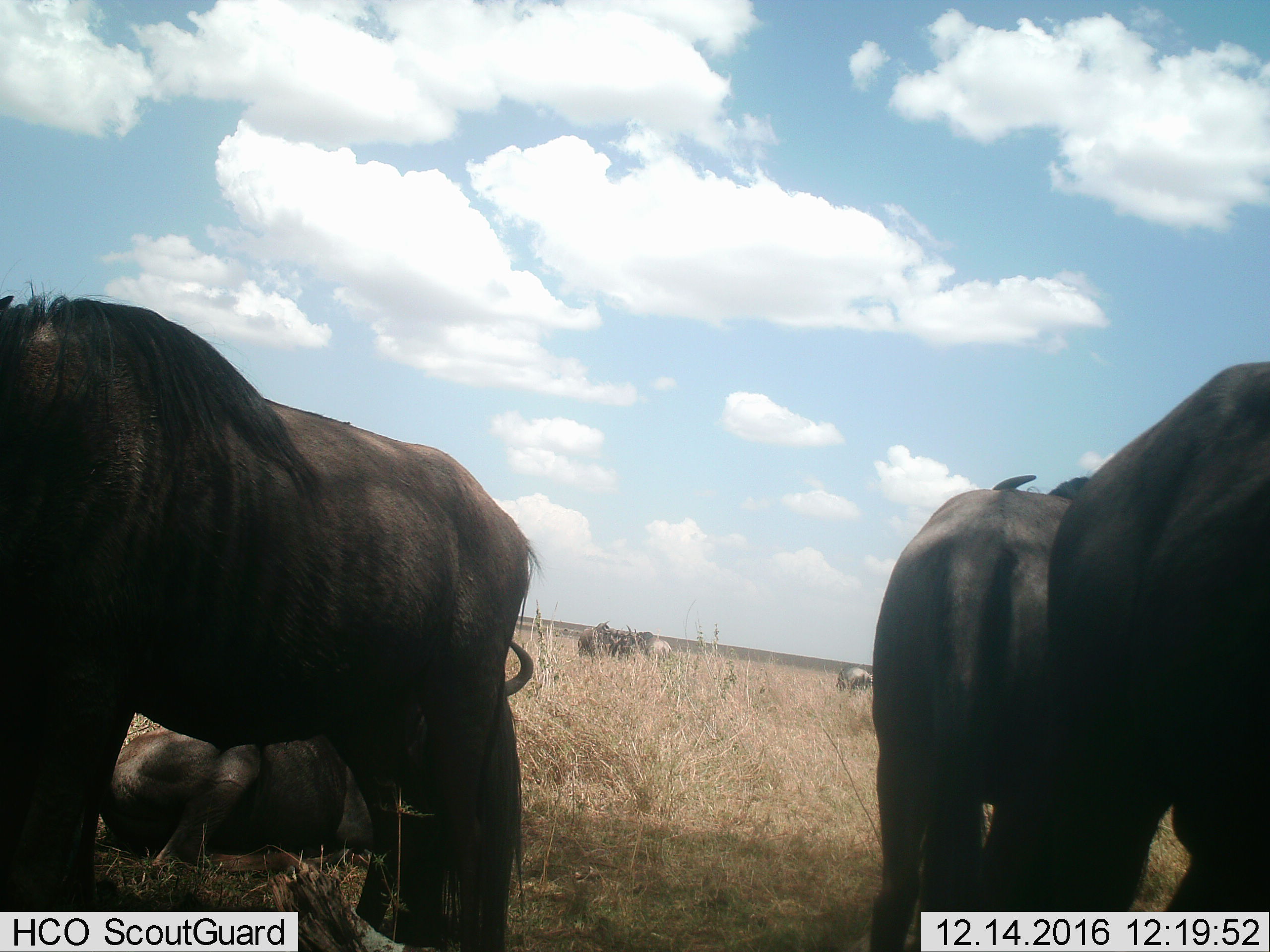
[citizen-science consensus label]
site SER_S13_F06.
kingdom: Animalia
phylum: Chordata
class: Mammalia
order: Artiodactyla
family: Bovidae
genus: Connochaetes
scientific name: Connochaetes taurinus taurinus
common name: blue wildebeest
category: wildebeestblue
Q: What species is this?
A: Wildebeestblue (blue wildebeest) (Connochaetes taurinus taurinus).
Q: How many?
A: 8.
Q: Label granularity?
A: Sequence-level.